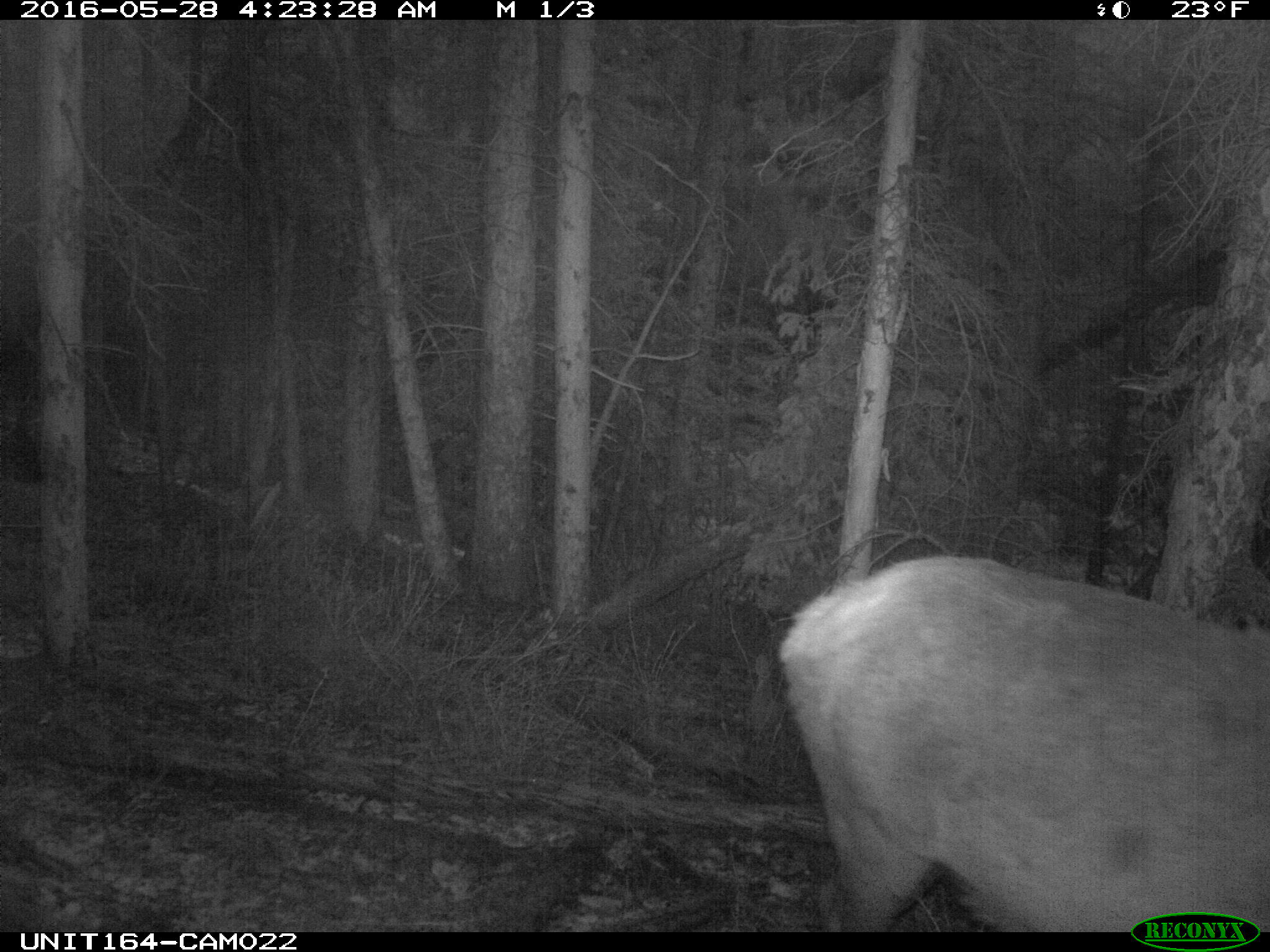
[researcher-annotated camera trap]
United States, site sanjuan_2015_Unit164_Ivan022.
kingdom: Animalia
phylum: Chordata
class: Mammalia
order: Artiodactyla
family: Cervidae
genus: Cervus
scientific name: Cervus elaphus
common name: red deer